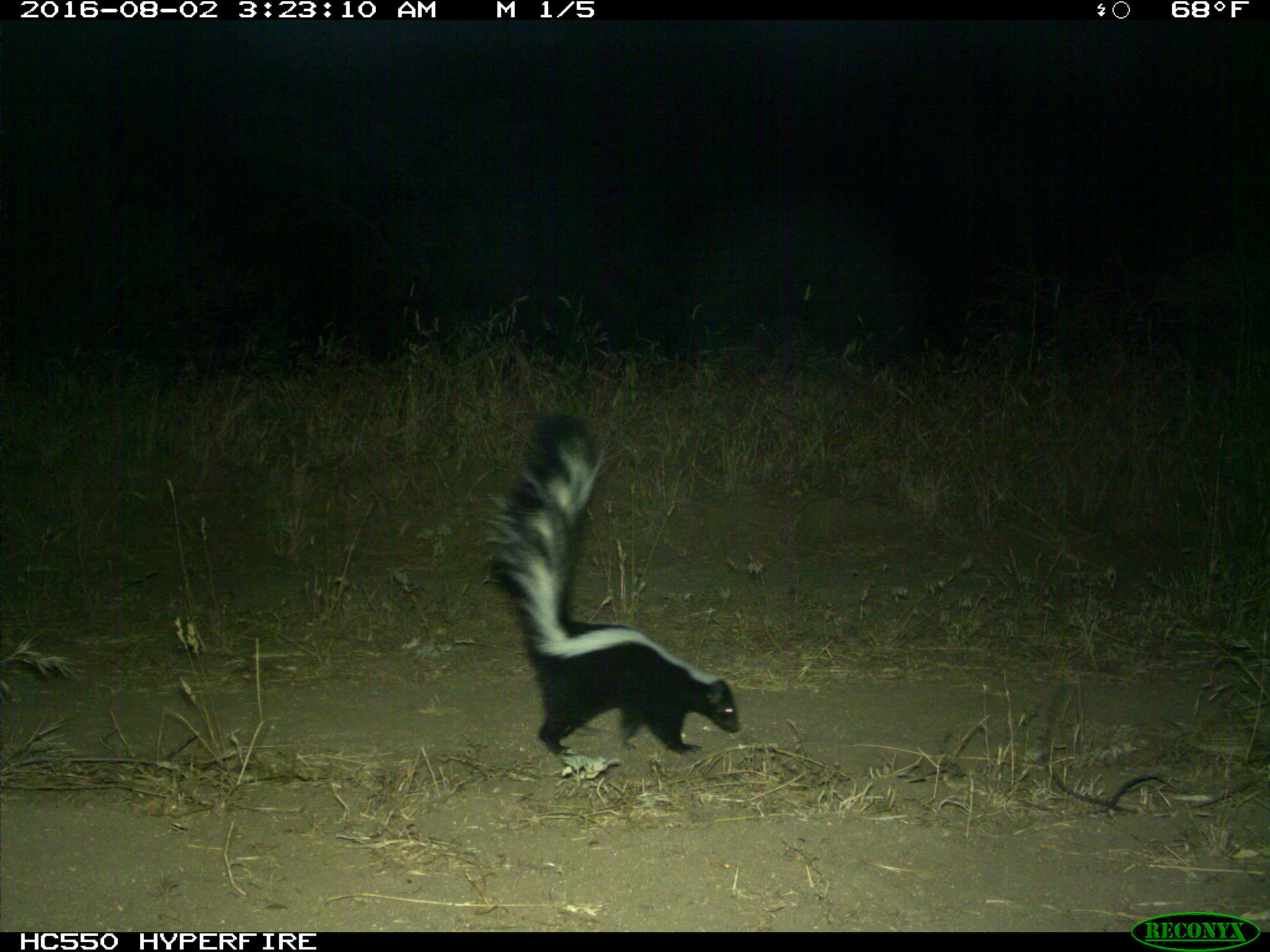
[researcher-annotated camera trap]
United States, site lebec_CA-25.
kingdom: Animalia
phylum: Chordata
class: Mammalia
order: Carnivora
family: Mephitidae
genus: Mephitis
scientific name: Mephitis mephitis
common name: striped skunk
Mephitis mephitis (striped skunk).